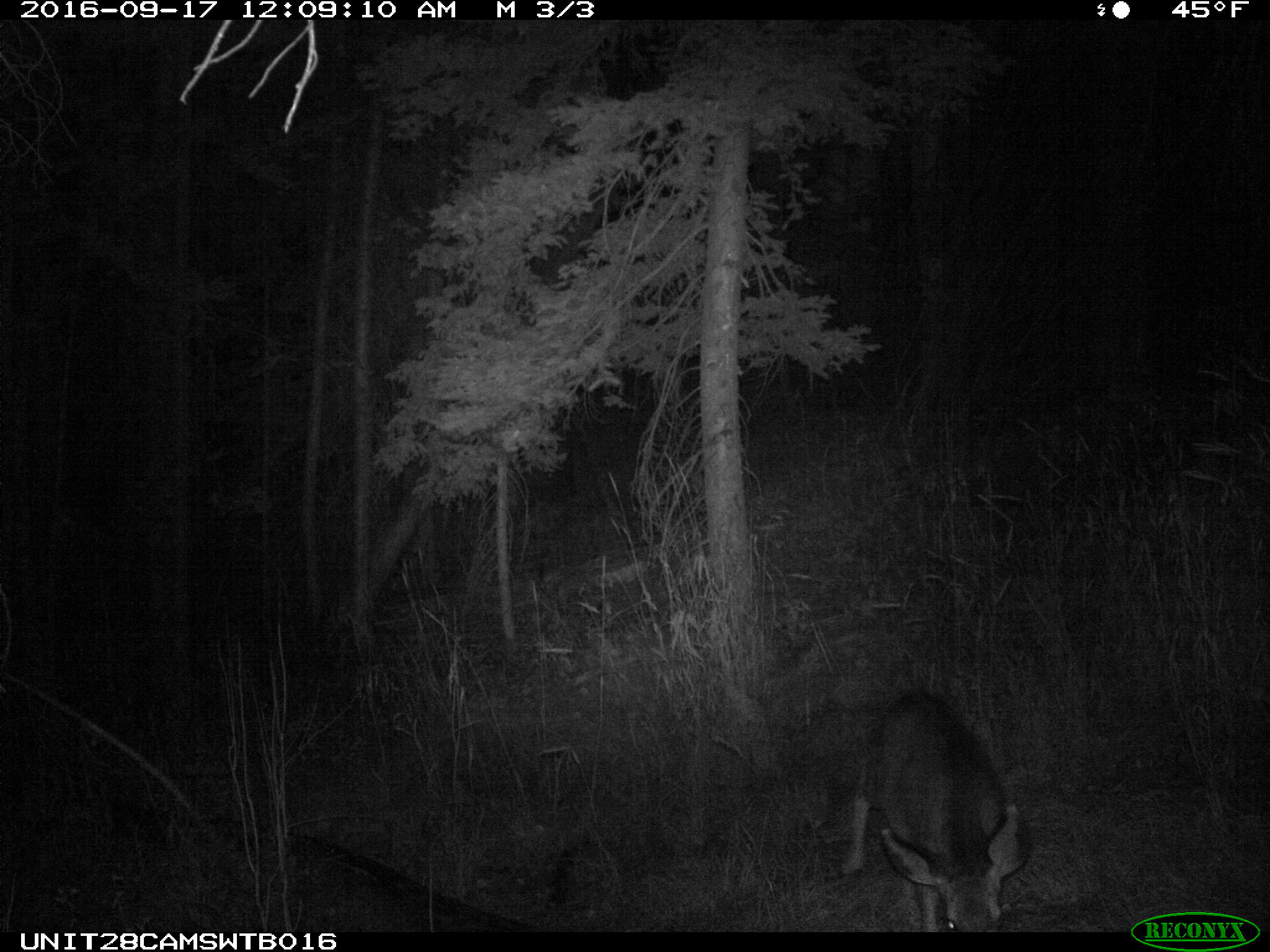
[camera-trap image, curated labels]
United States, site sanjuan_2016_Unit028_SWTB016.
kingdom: Animalia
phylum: Chordata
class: Mammalia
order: Artiodactyla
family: Cervidae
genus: Odocoileus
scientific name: Odocoileus hemionus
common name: mule deer